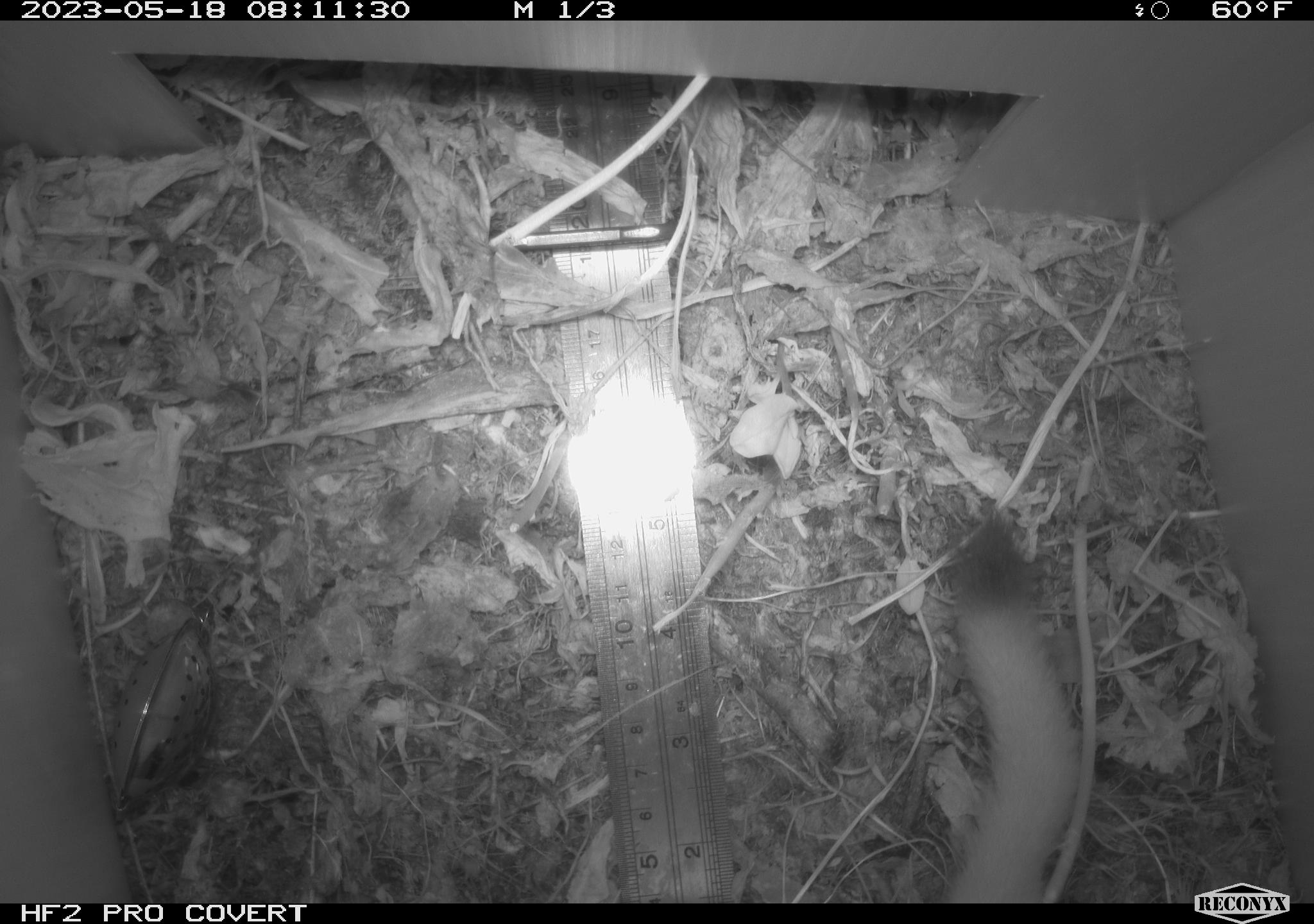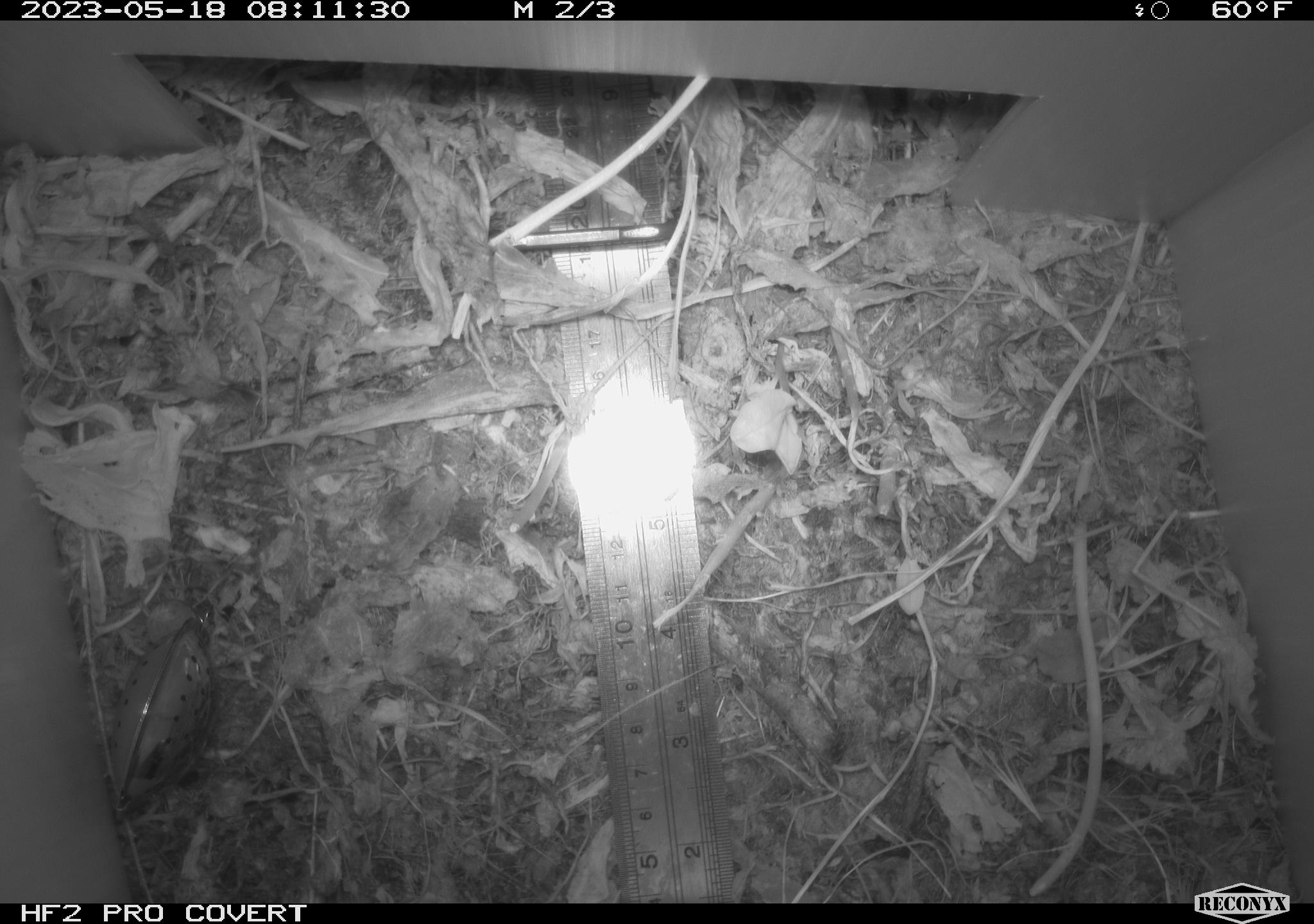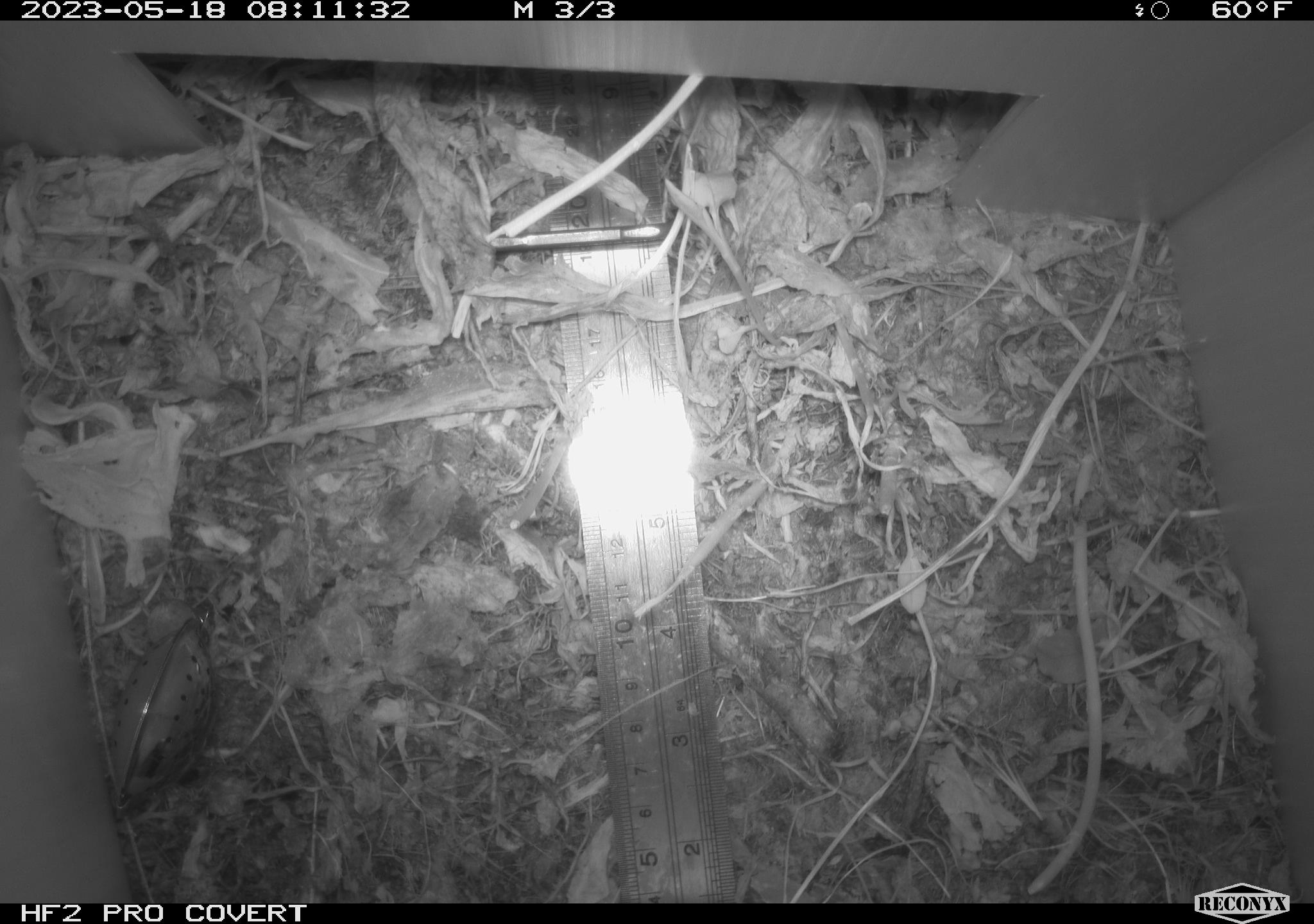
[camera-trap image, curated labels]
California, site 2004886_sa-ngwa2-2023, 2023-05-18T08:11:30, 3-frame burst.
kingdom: Animalia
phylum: Chordata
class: Mammalia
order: Carnivora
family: Mustelidae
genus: Neogale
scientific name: Neogale frenata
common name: long-tailed weasel